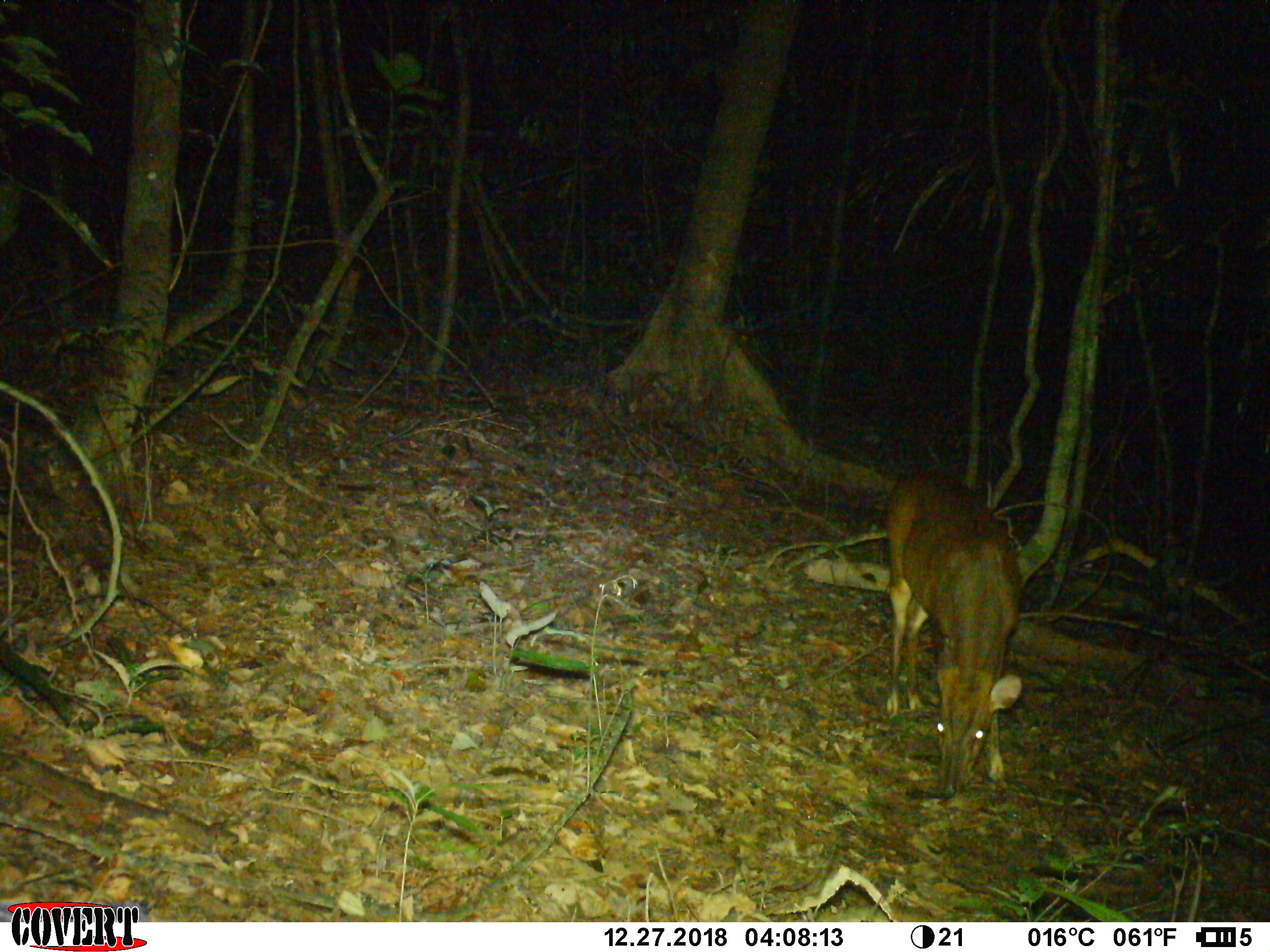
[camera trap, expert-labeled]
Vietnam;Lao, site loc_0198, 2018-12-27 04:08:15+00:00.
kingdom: Animalia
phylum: Chordata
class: Mammalia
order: Artiodactyla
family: Cervidae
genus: Muntiacus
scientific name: Muntiacus vuquangensis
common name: large-antlered muntjac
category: large antlered muntjac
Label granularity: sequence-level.